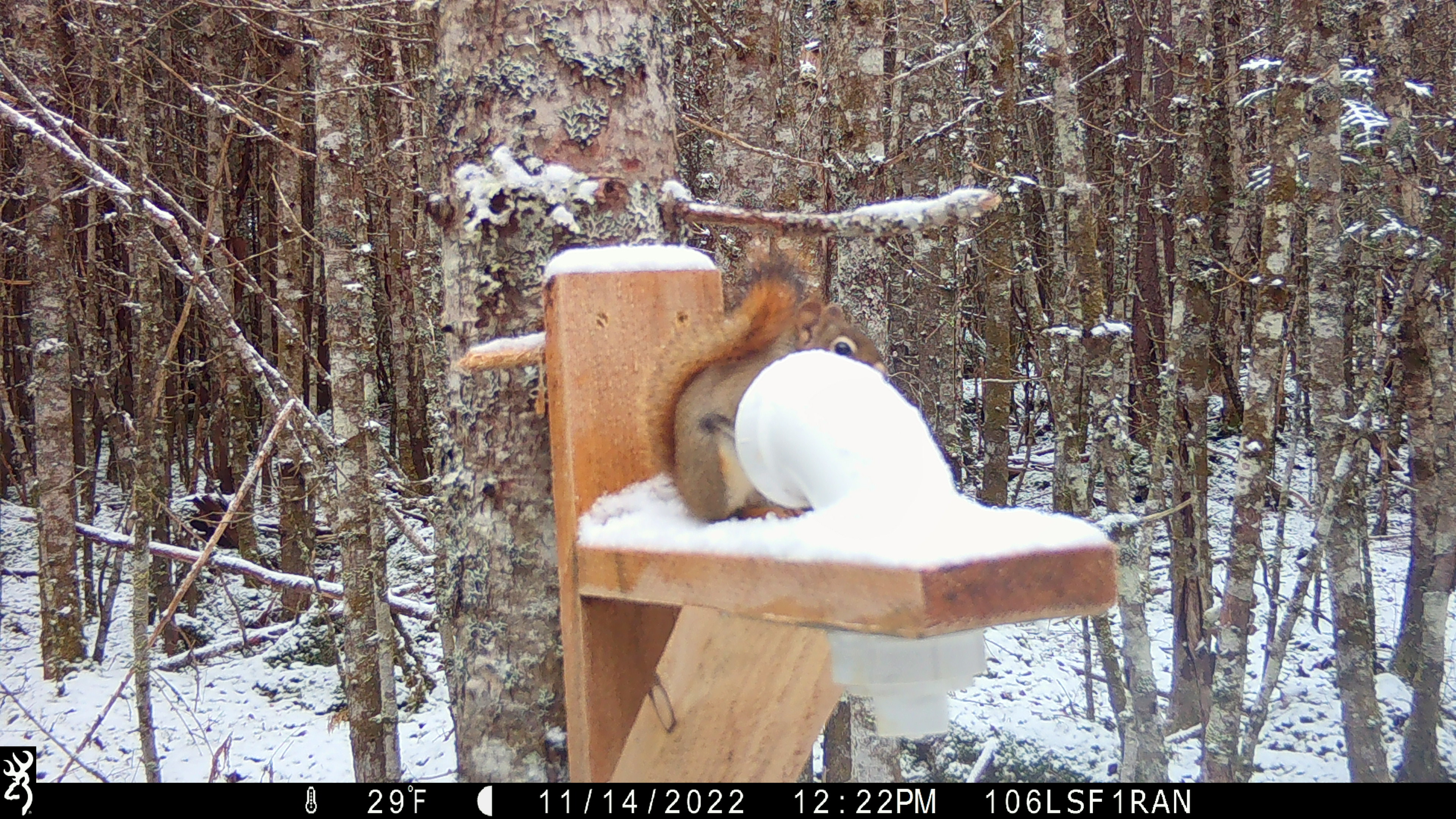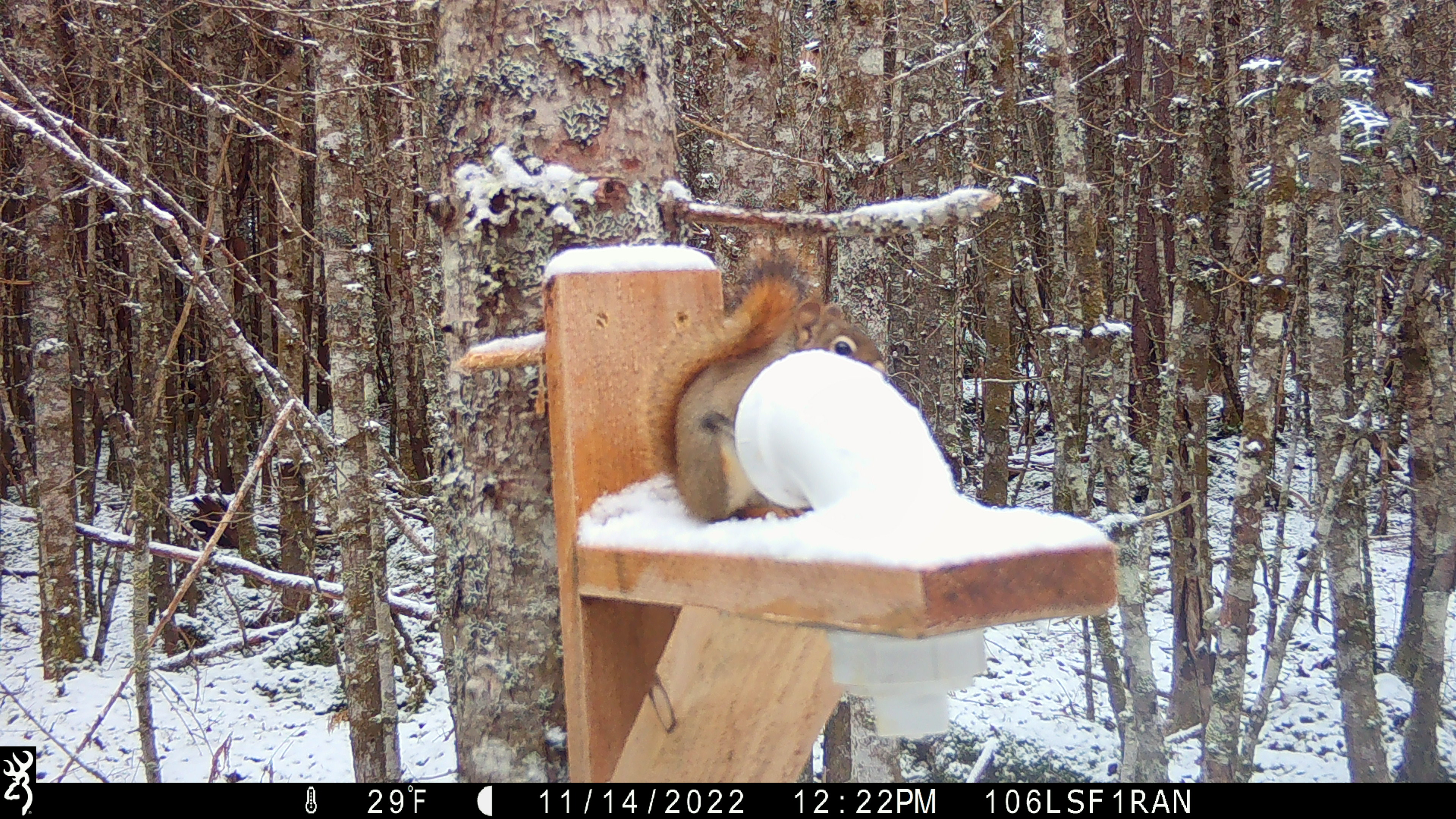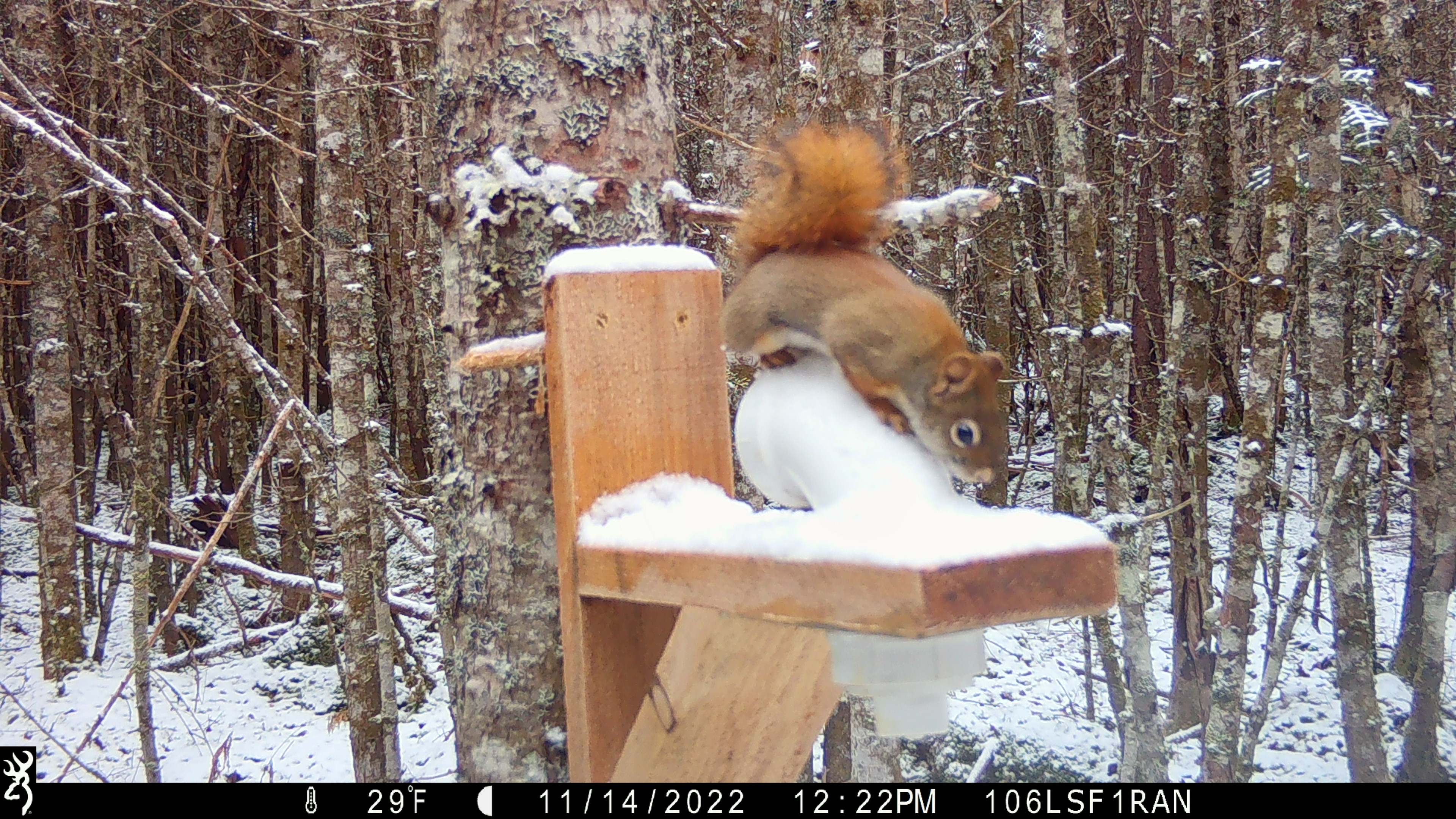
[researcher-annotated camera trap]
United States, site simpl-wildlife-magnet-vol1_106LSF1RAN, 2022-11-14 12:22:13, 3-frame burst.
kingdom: Animalia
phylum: Chordata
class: Mammalia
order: Rodentia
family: Sciuridae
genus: Tamiasciurus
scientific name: Tamiasciurus hudsonicus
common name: red squirrel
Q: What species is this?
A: Red squirrel (Tamiasciurus hudsonicus).